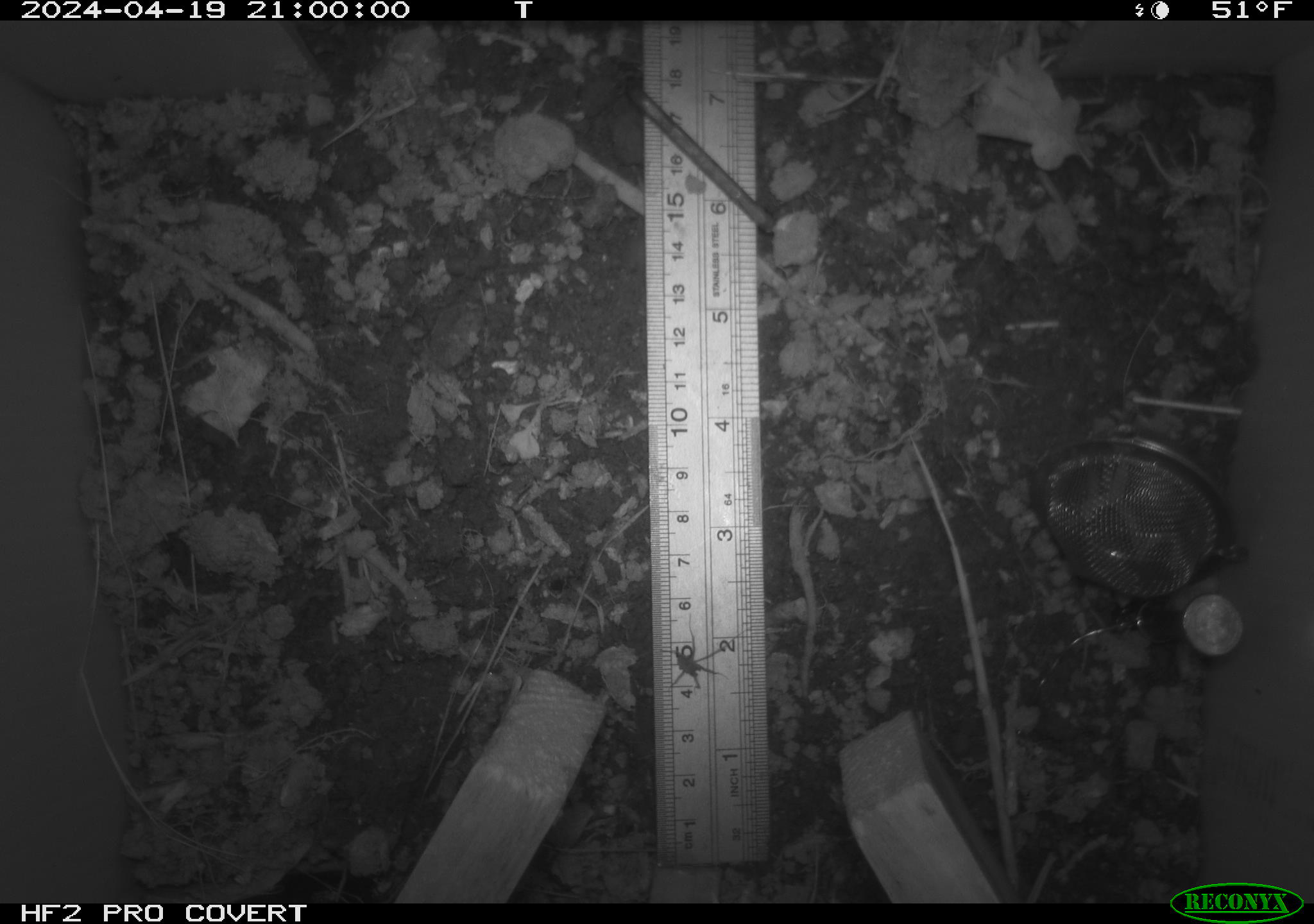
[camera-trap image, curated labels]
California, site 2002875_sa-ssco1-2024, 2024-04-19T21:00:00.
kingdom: Animalia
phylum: Arthropoda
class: Arachnida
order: Araneae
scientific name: Araneae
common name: spider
Spider (Araneae).